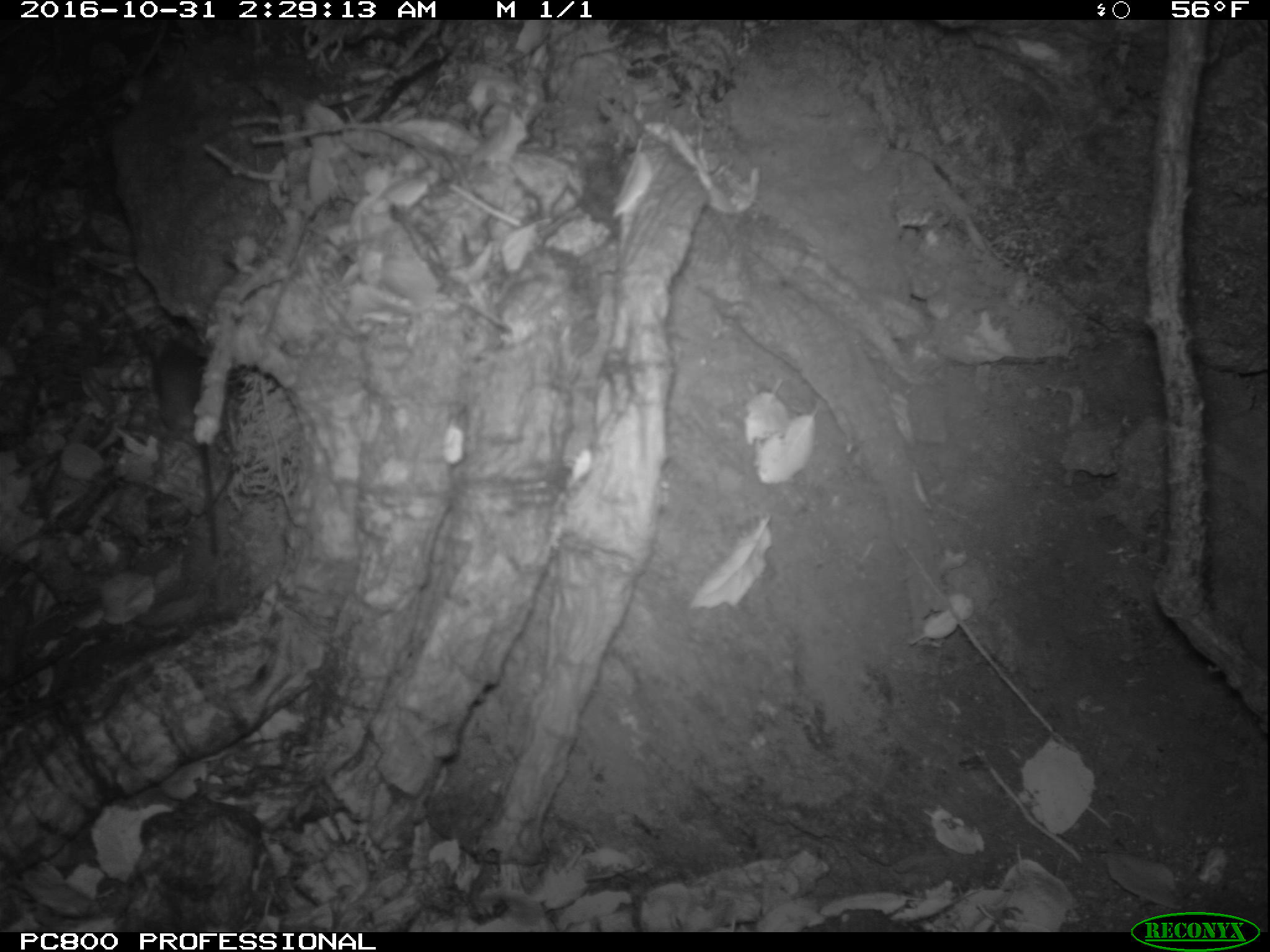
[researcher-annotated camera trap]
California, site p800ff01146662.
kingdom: Animalia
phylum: Chordata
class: Mammalia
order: Rodentia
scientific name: Rodentia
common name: rodent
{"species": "rodent (Rodentia)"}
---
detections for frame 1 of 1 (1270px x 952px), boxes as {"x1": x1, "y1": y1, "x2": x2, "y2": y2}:
rodent: {"x1": 153, "y1": 334, "x2": 222, "y2": 558}